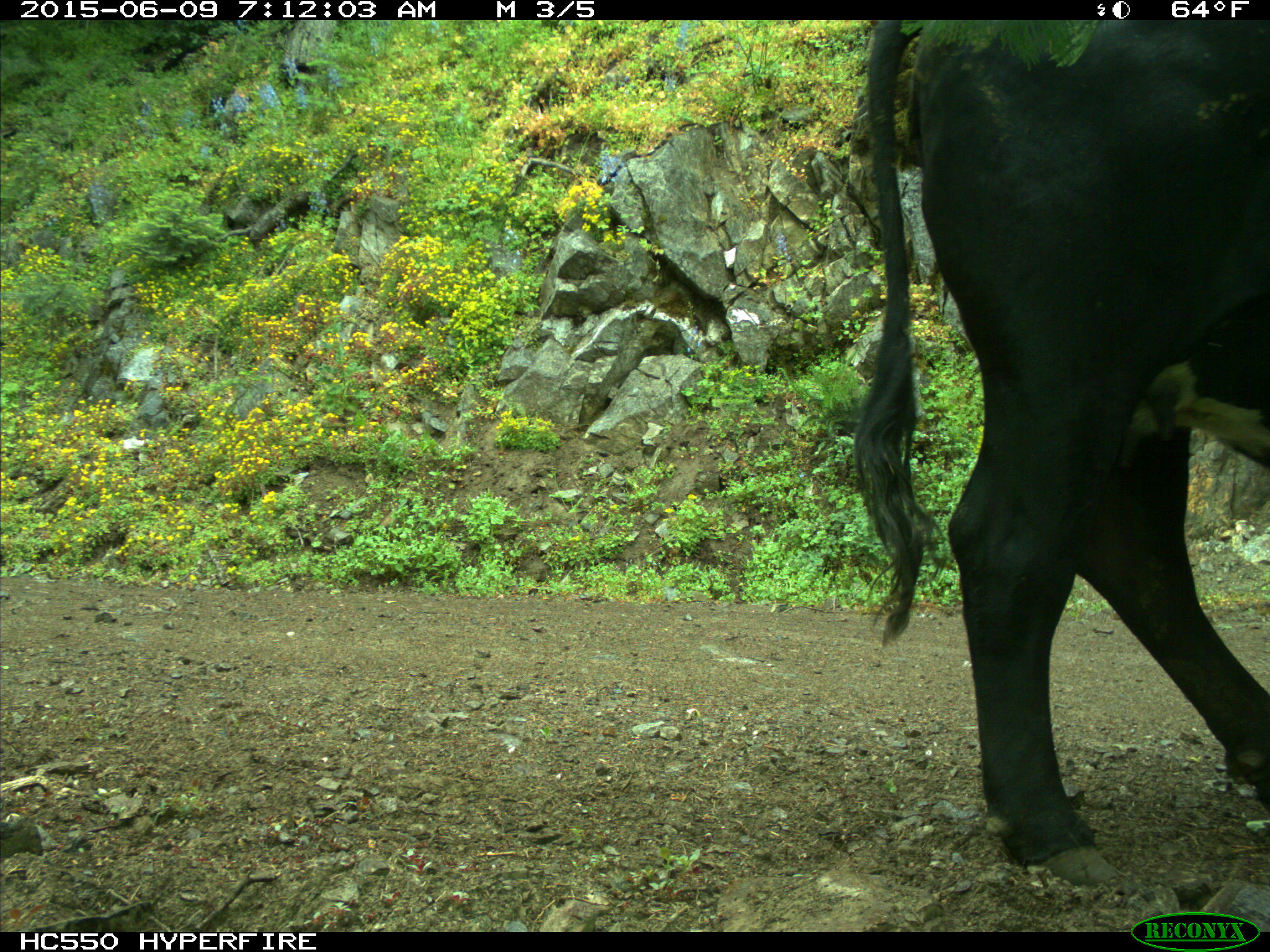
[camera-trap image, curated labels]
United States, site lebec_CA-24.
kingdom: Animalia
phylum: Chordata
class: Mammalia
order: Artiodactyla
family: Bovidae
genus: Bos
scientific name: Bos taurus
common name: domestic cow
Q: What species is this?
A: Bos taurus (domestic cow).